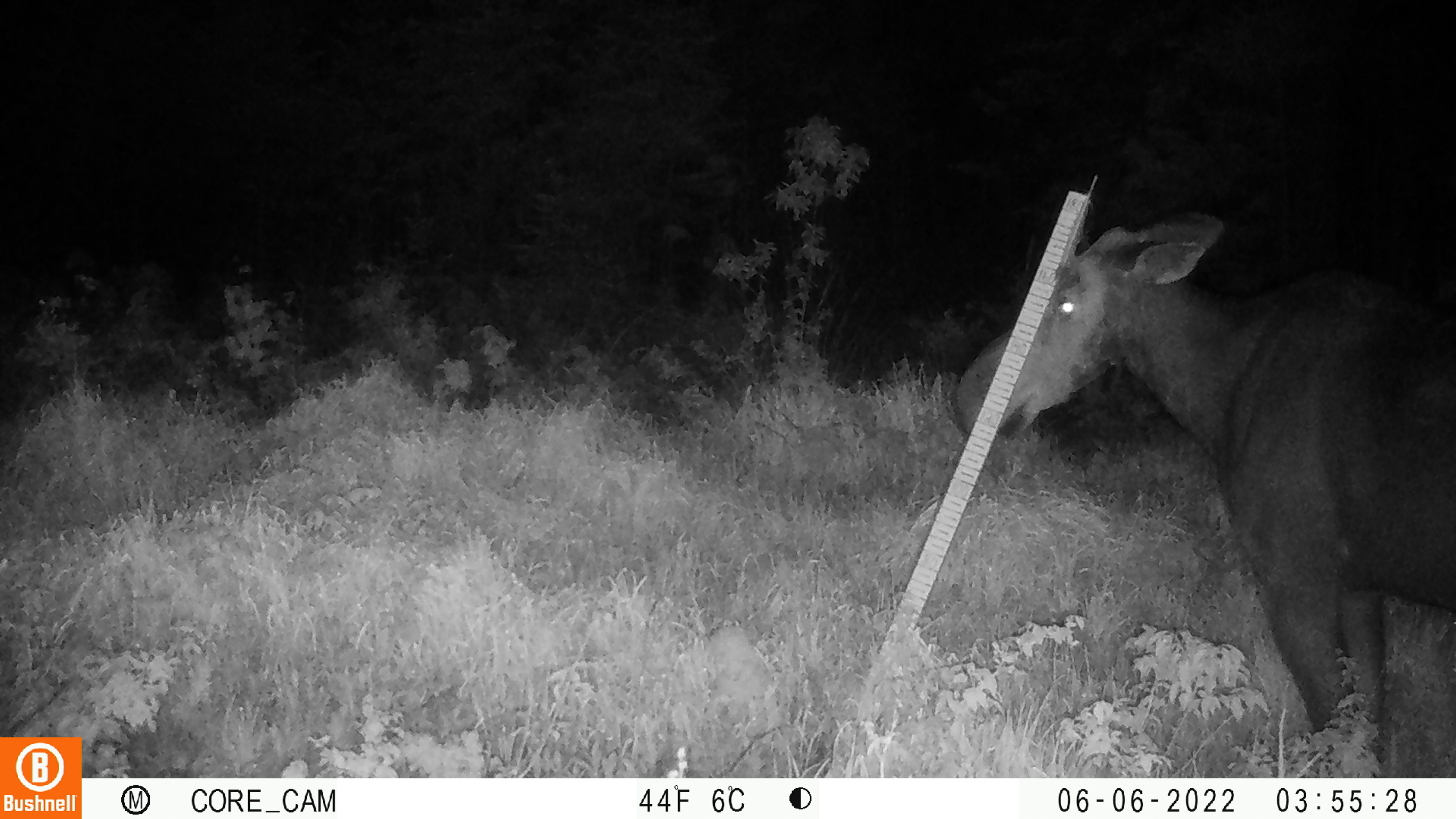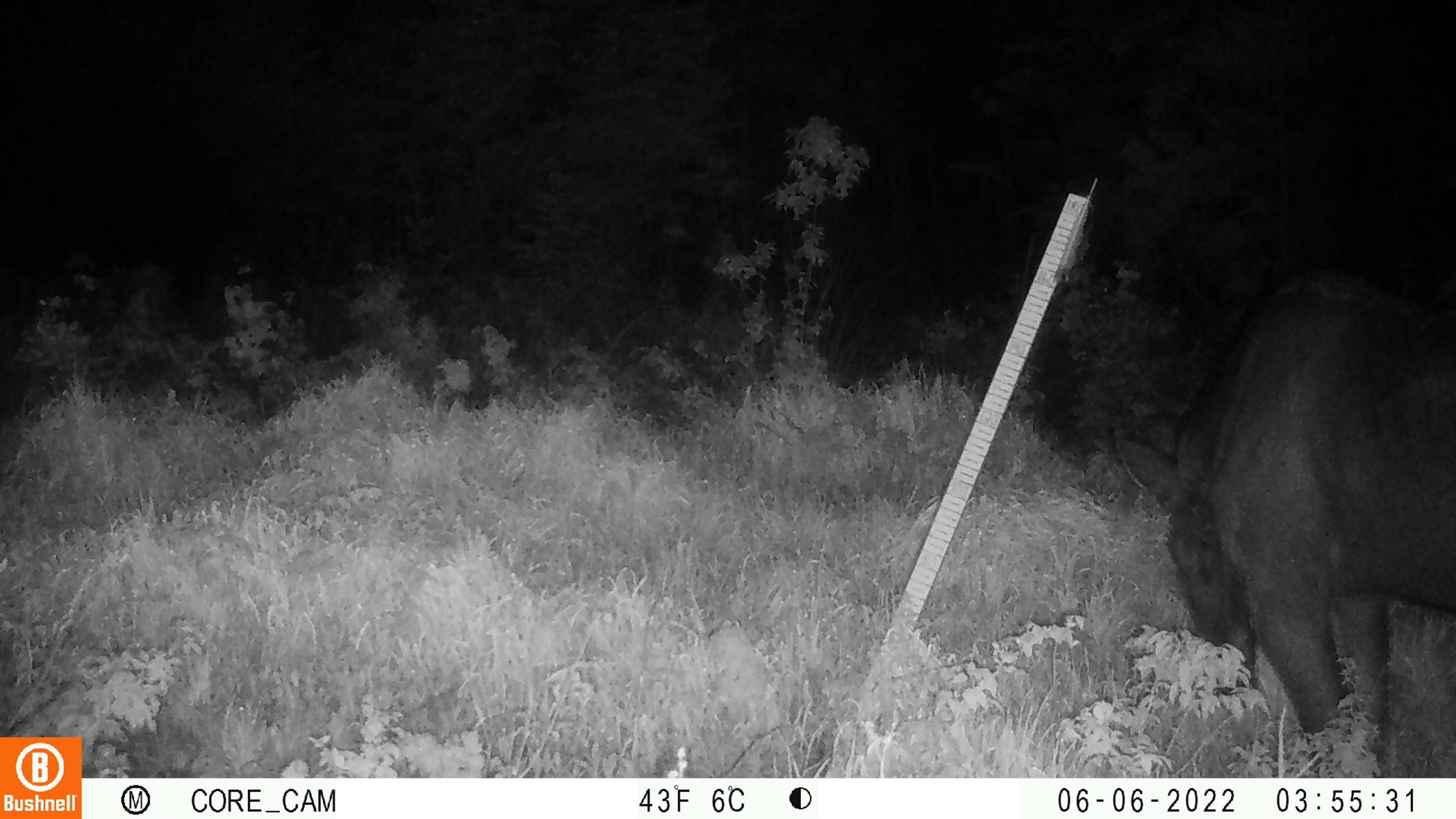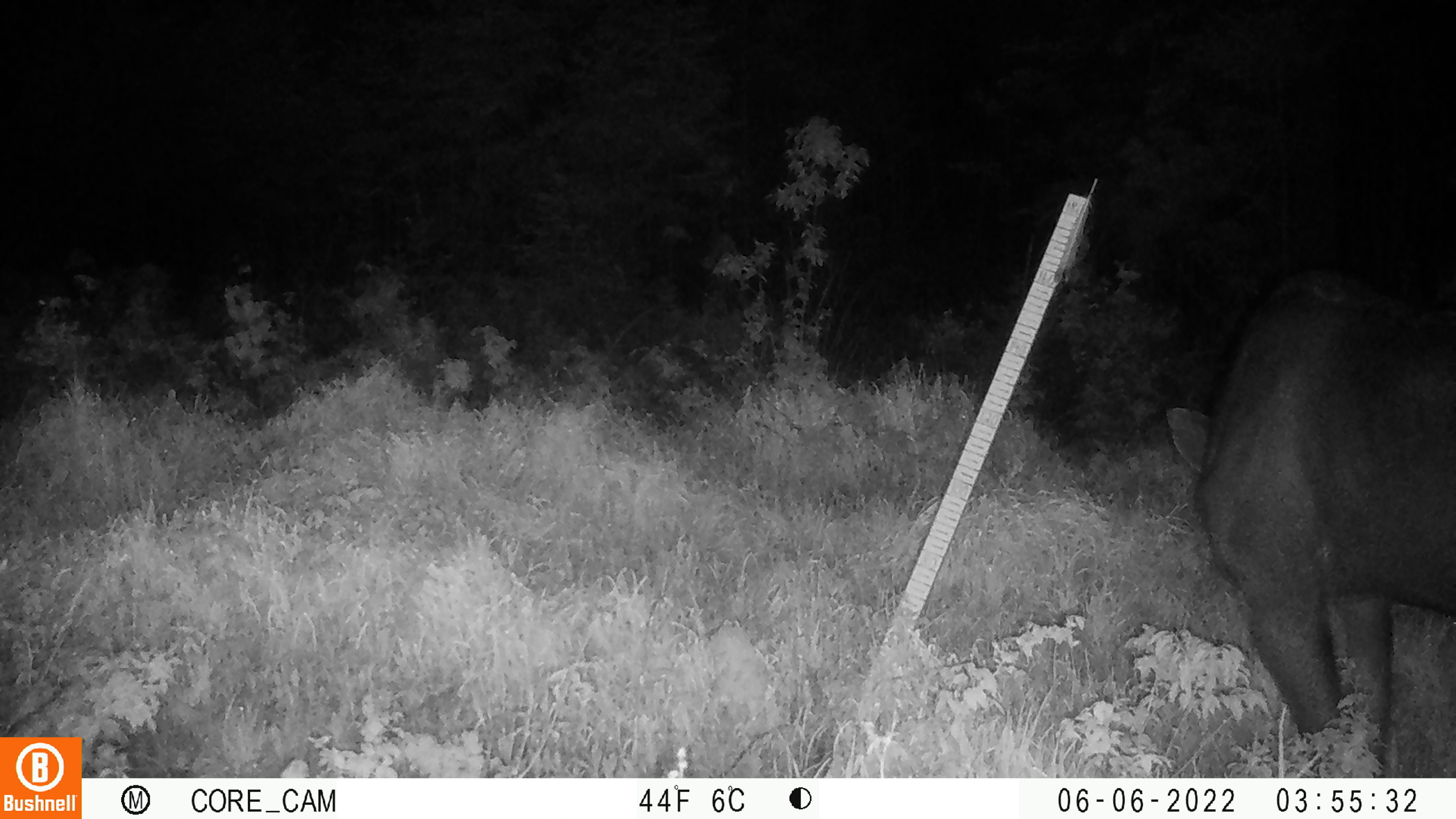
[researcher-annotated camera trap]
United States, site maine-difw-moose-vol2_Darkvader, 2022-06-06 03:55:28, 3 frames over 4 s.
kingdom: Animalia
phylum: Chordata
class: Mammalia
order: Artiodactyla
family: Cervidae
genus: Alces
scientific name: Alces alces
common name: moose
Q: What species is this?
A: Moose (Alces alces).